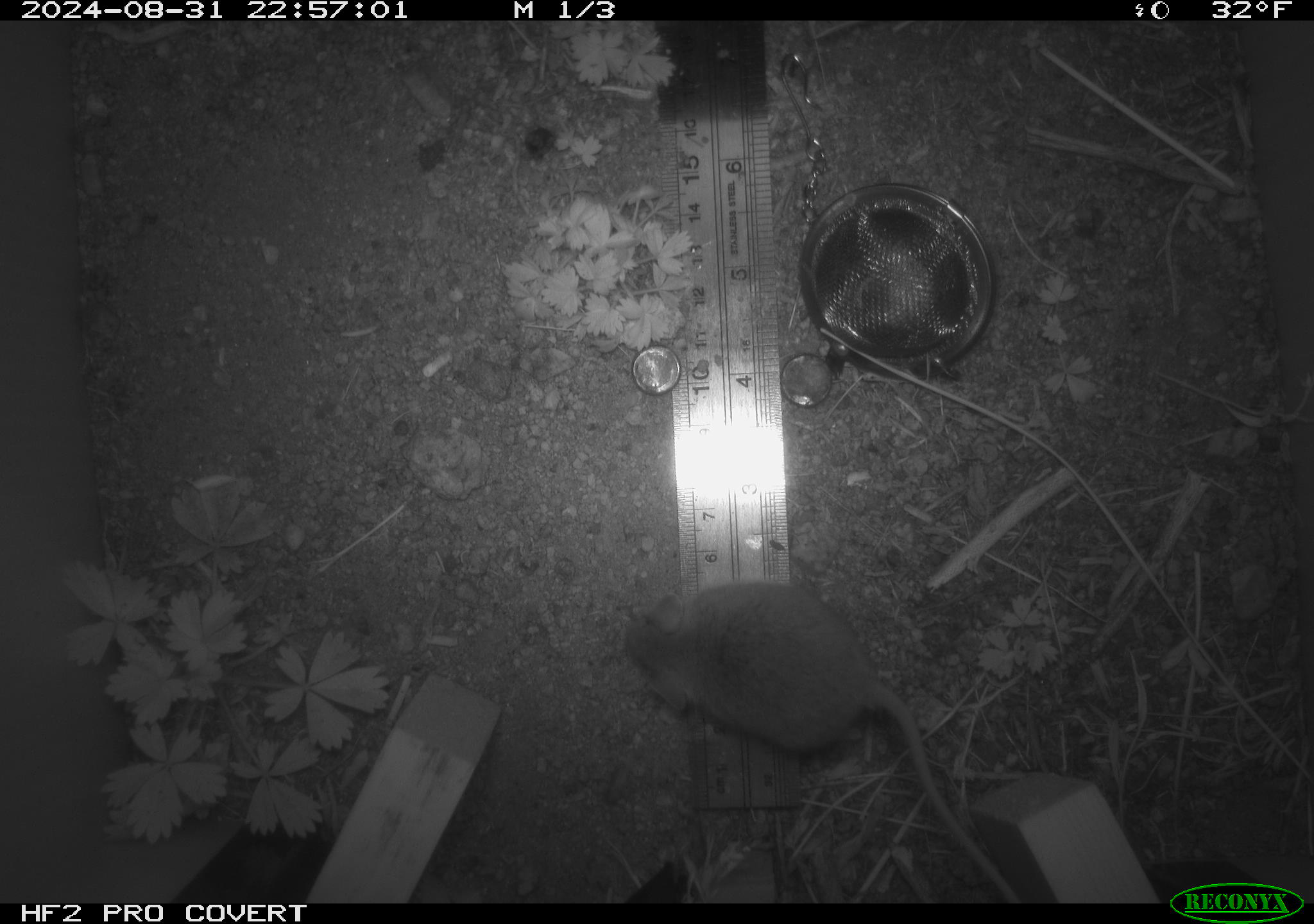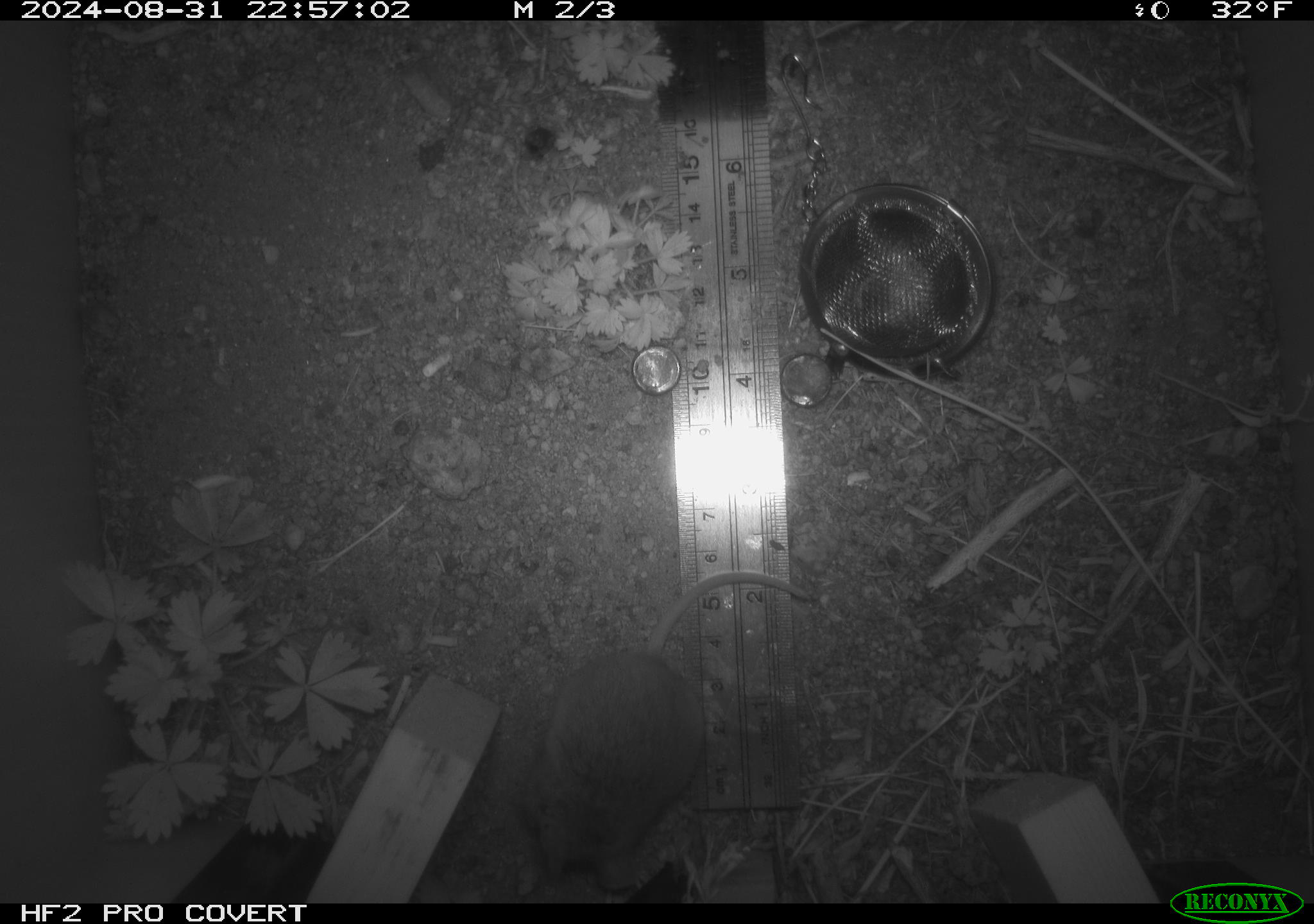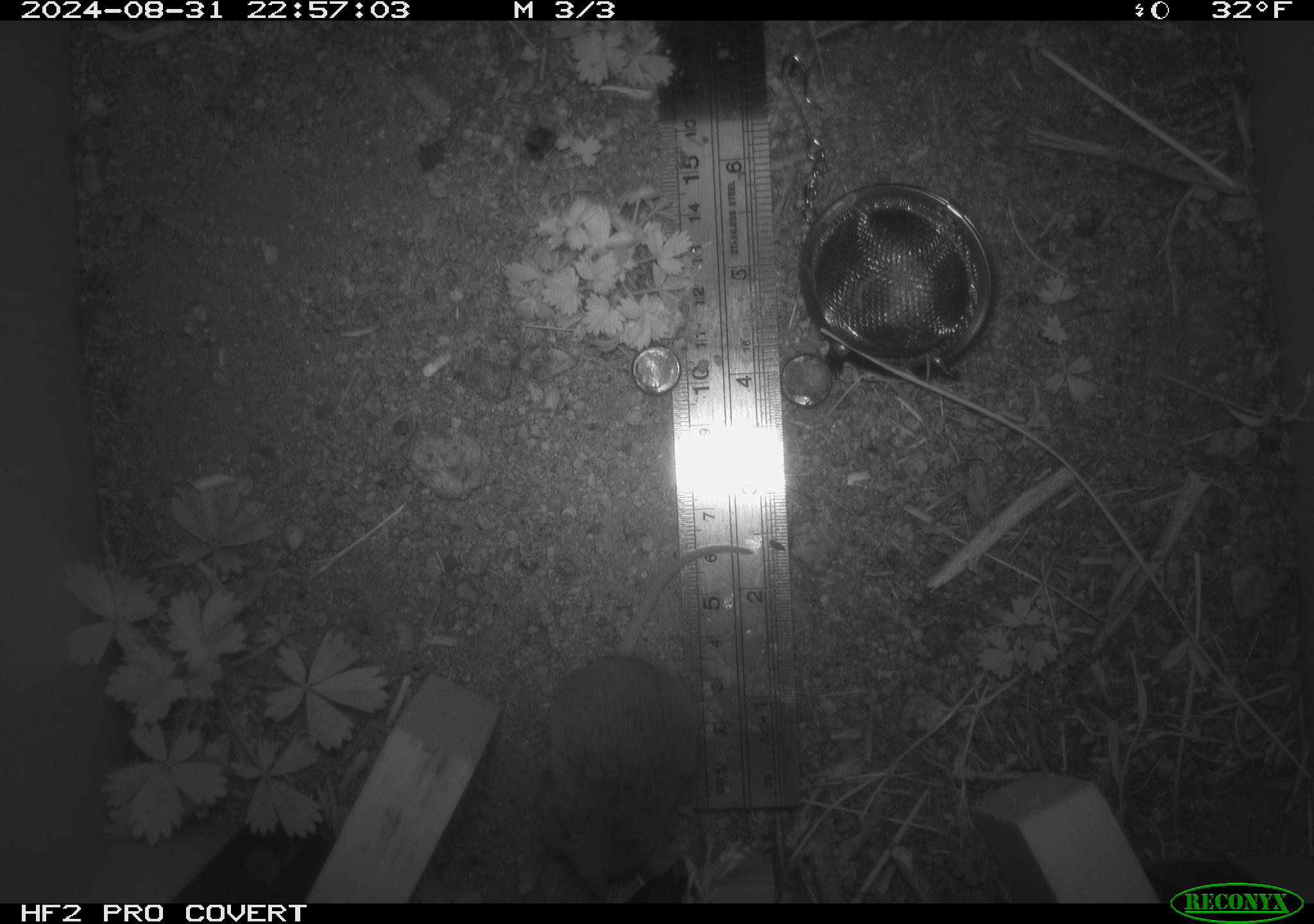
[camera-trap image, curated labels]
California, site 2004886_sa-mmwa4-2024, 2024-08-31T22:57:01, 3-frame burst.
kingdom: Animalia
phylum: Chordata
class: Mammalia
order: Rodentia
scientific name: Rodentia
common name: mouse species